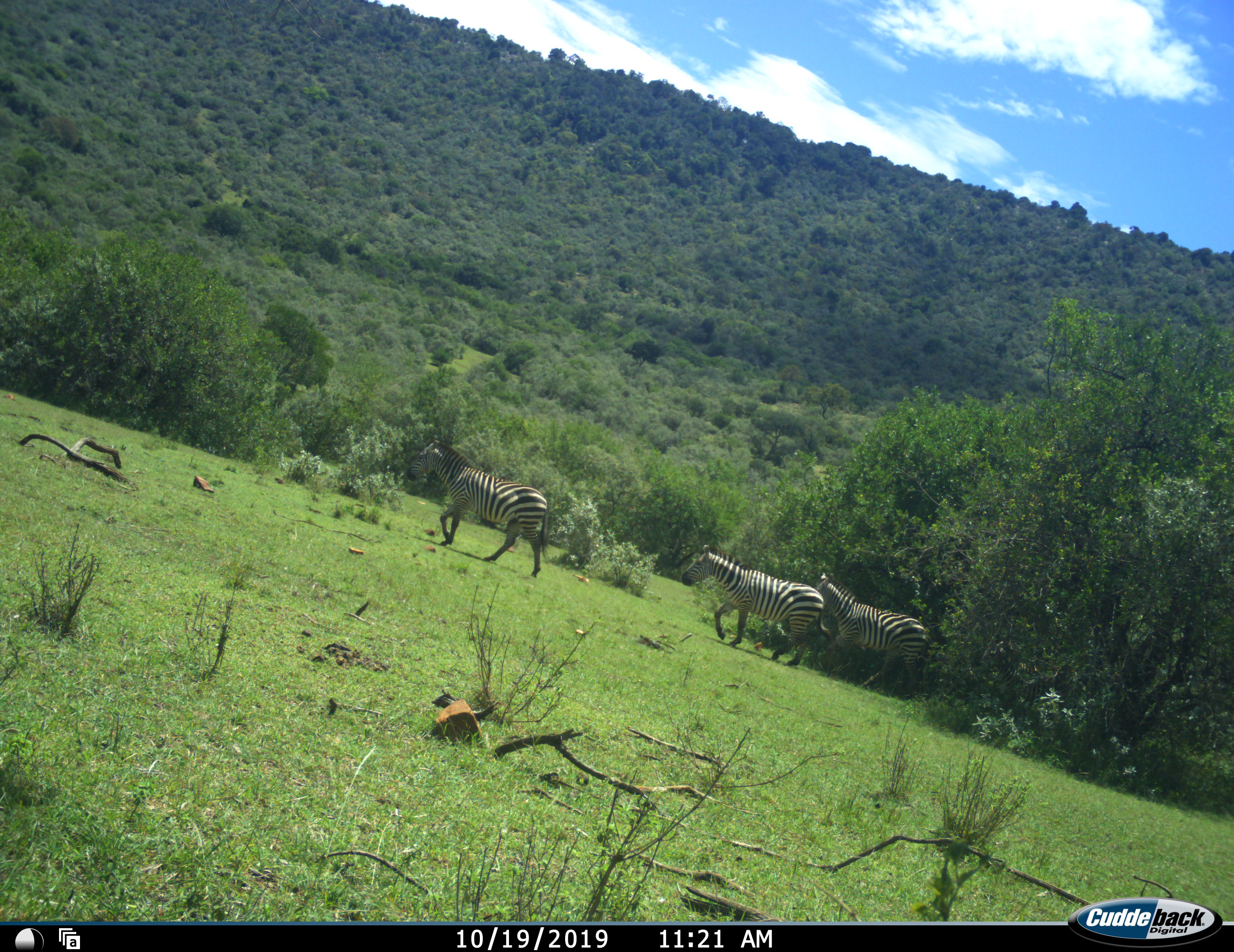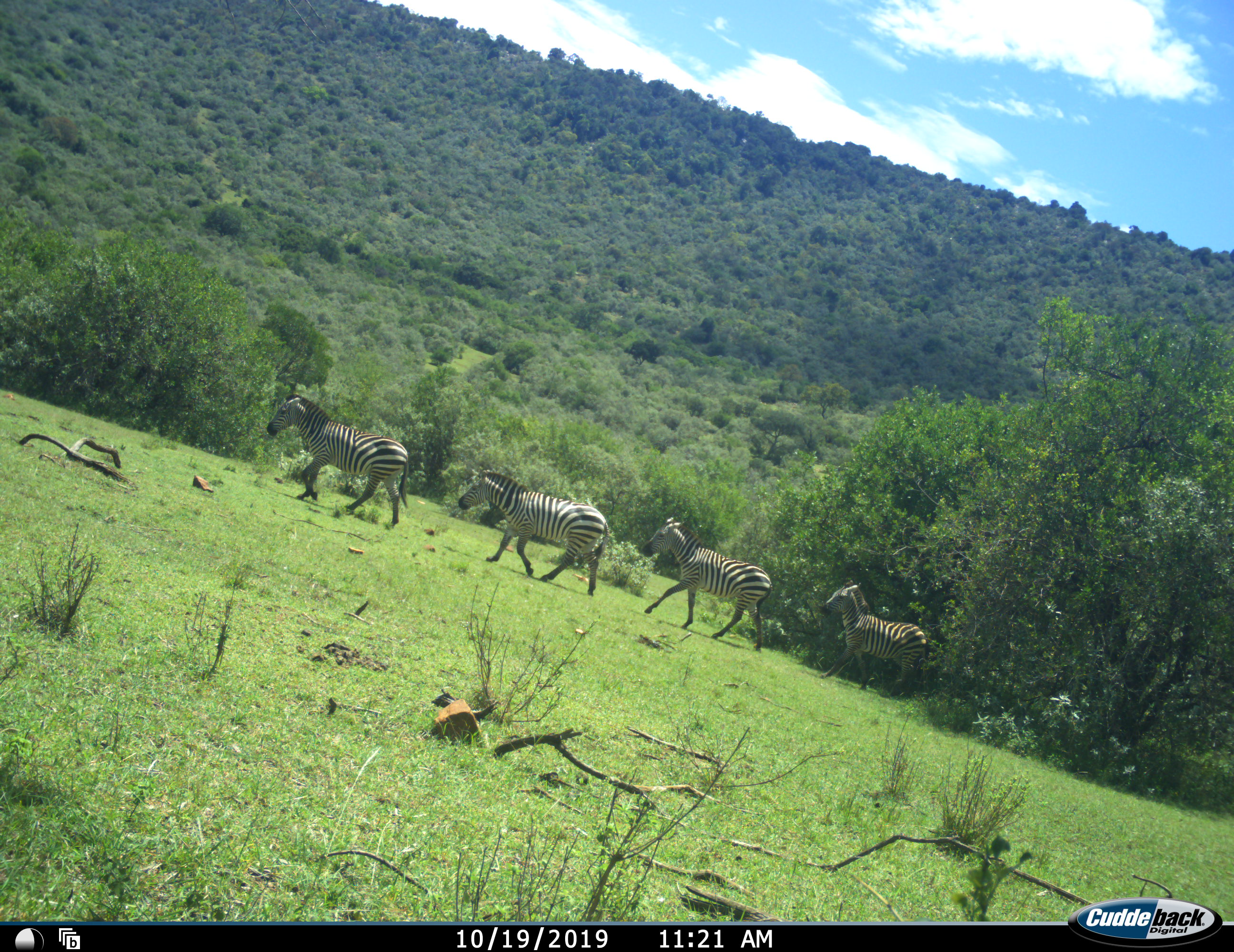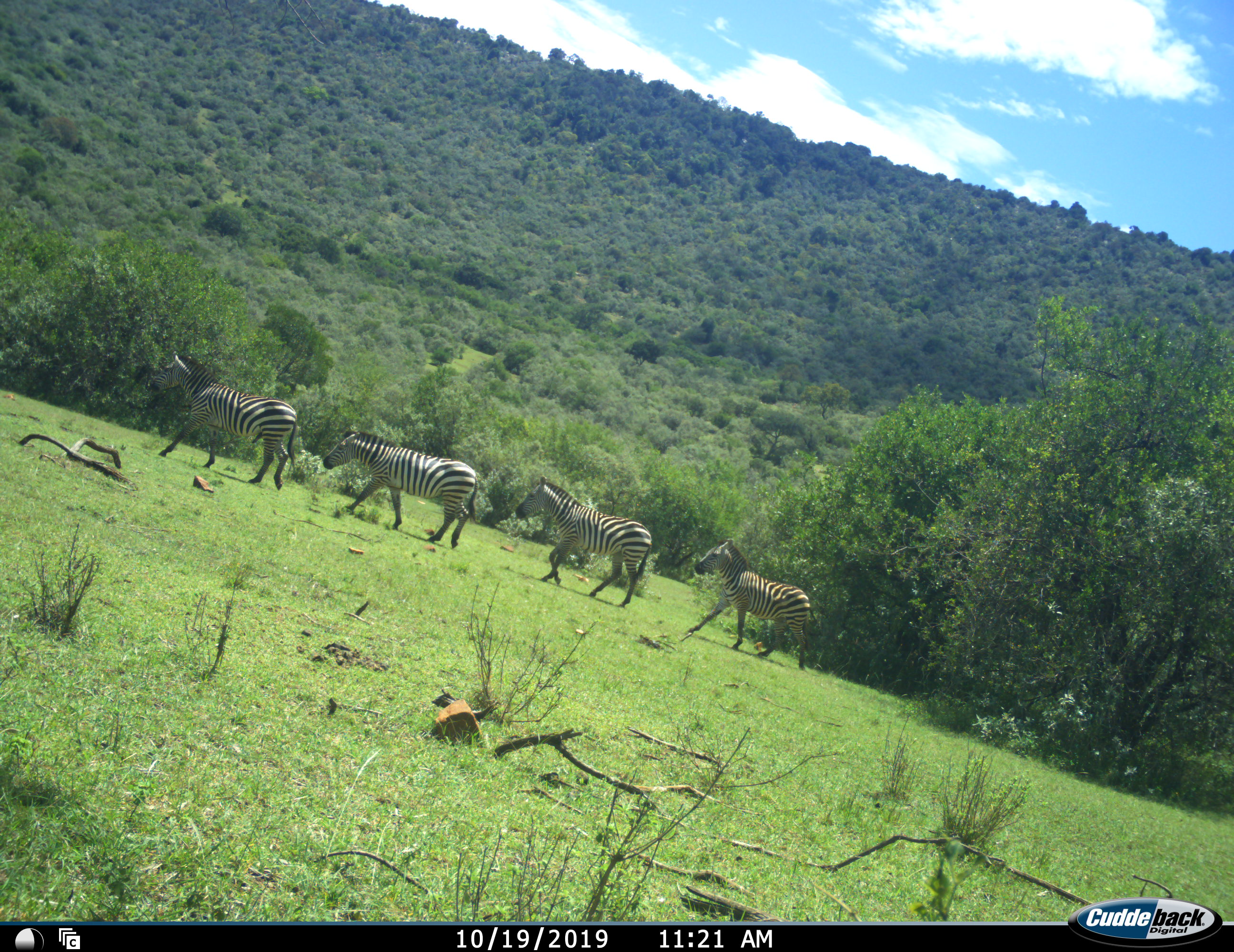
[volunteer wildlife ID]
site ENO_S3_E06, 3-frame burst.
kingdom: Animalia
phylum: Chordata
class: Mammalia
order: Perissodactyla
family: Equidae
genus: Equus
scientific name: Equus quagga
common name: plains zebra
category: zebraplains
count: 4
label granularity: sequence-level